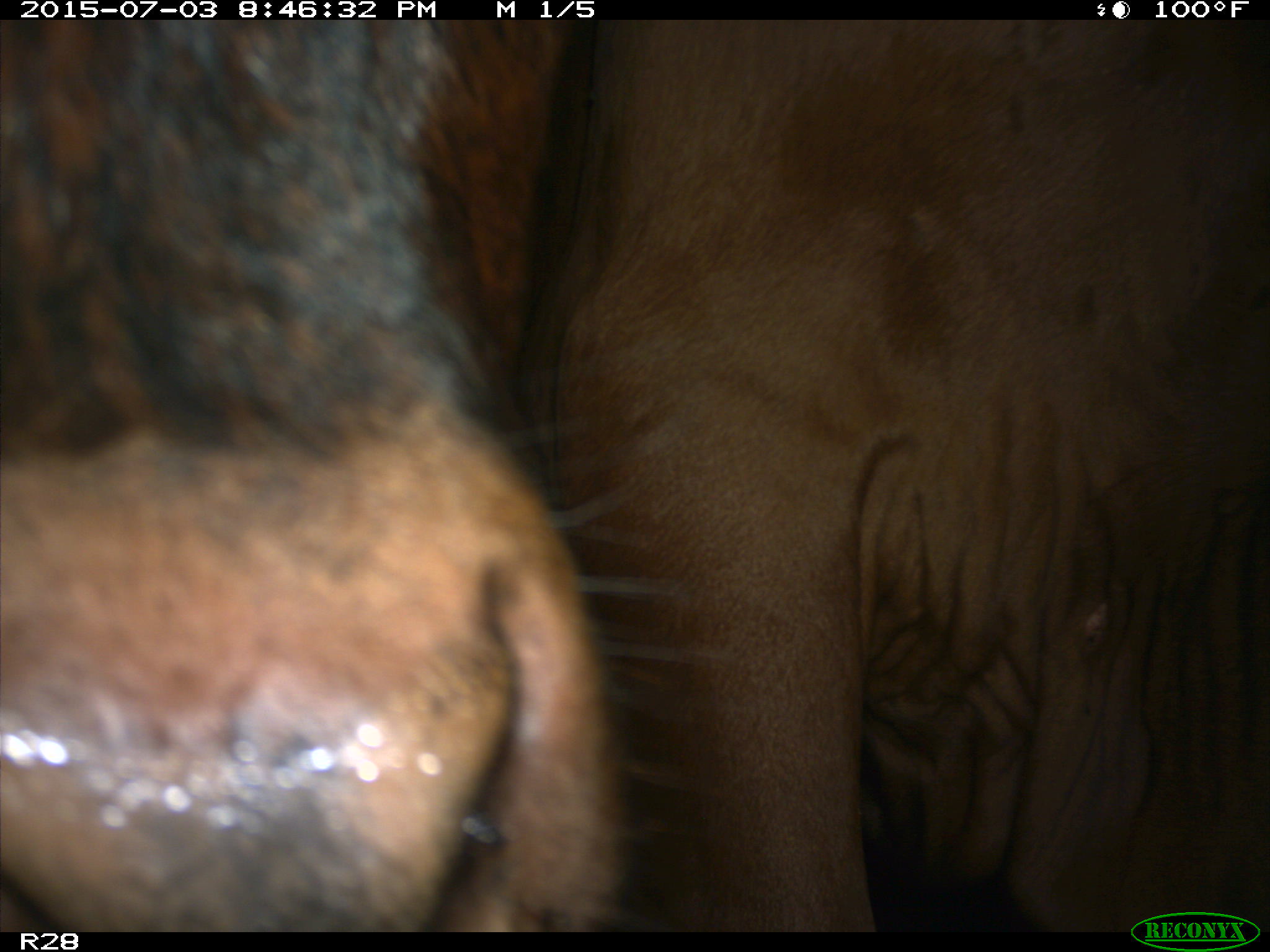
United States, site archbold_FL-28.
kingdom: Animalia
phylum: Chordata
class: Mammalia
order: Artiodactyla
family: Bovidae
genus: Bos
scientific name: Bos taurus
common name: domestic cow